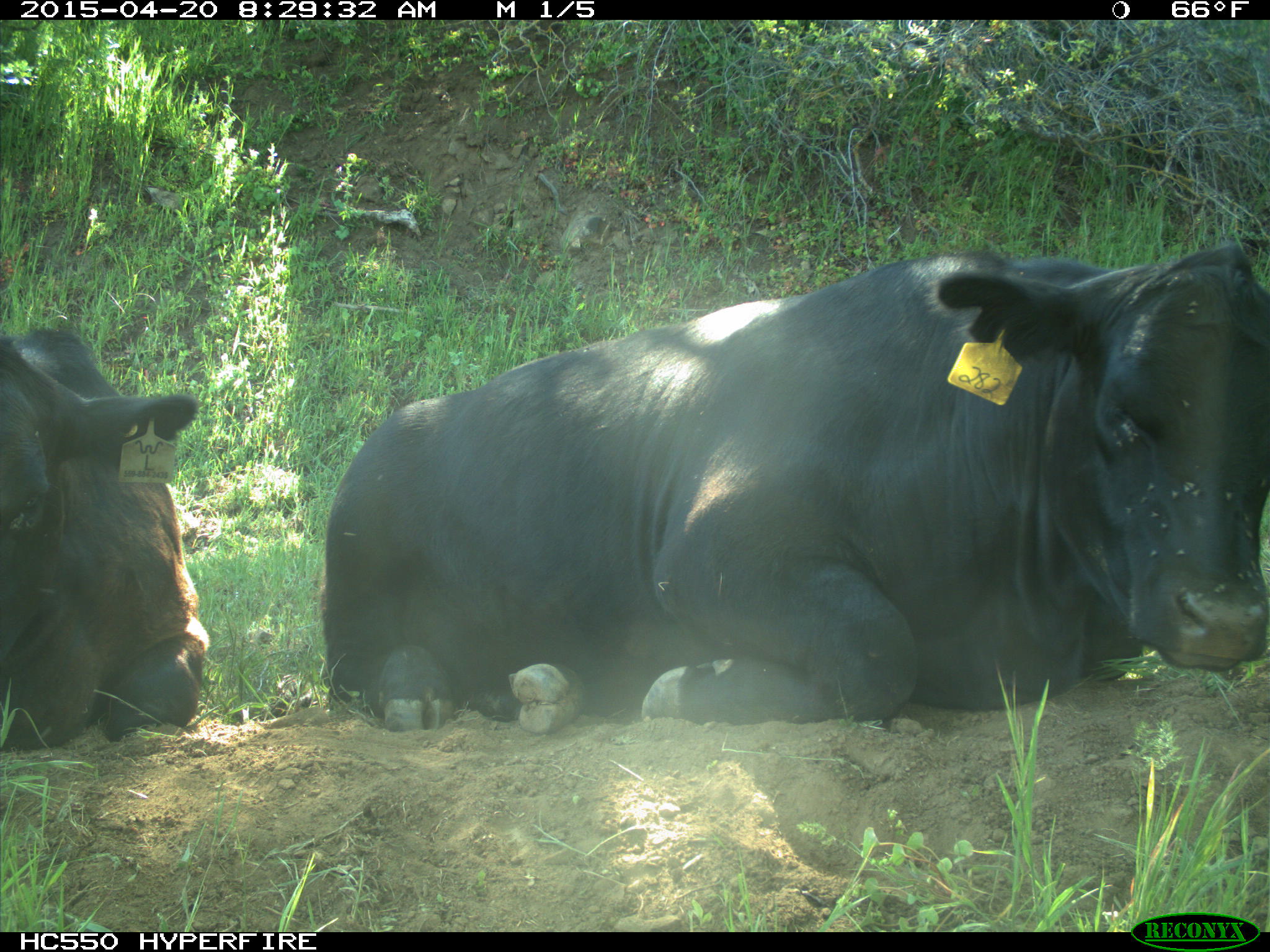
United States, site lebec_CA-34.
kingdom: Animalia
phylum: Chordata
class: Mammalia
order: Artiodactyla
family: Bovidae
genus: Bos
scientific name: Bos taurus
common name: domestic cow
Bos taurus (domestic cow).